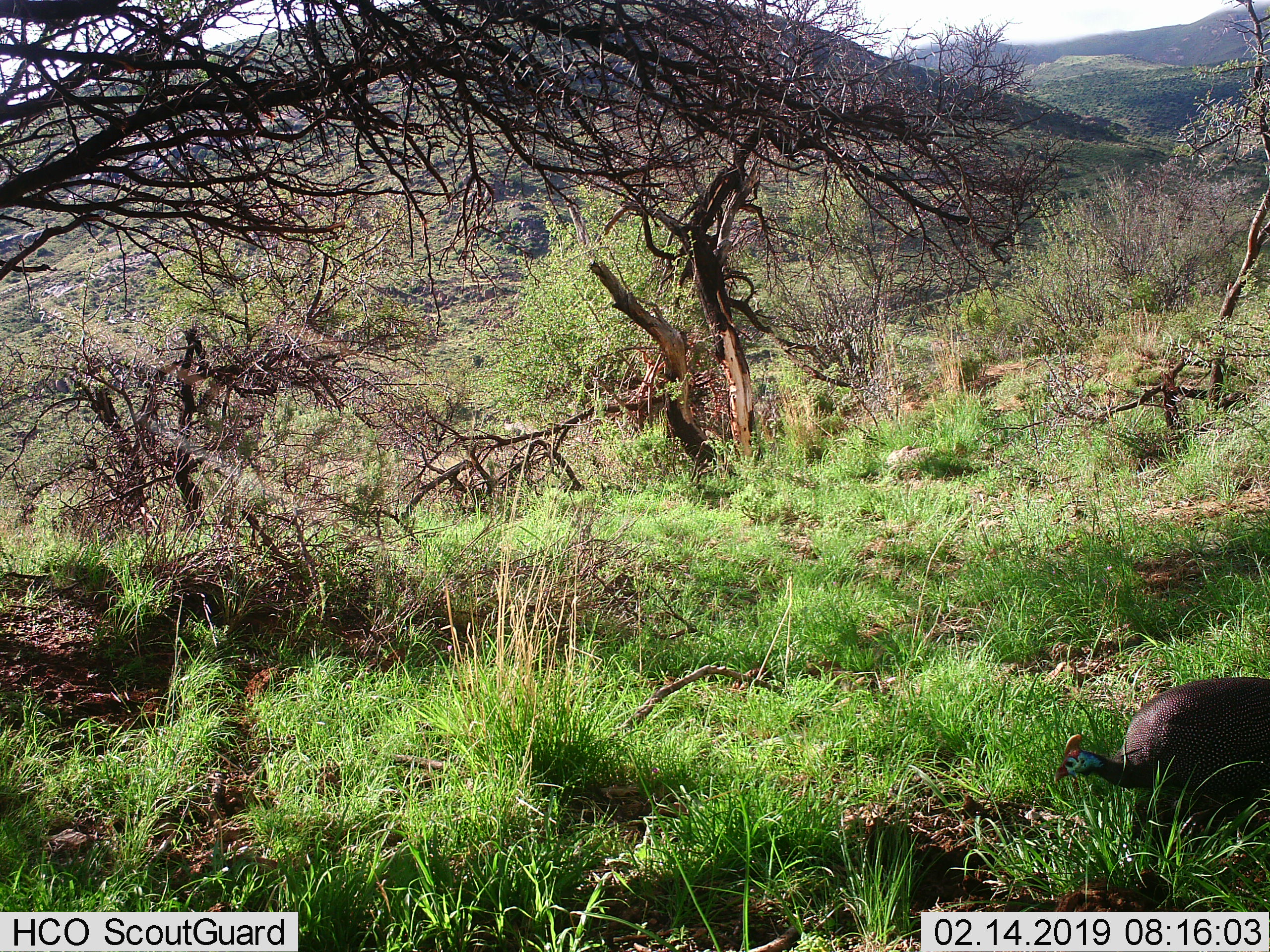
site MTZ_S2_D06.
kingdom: Animalia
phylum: Chordata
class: Aves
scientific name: Aves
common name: bird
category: birdother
Birdother (bird) (Aves), count 1. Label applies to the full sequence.